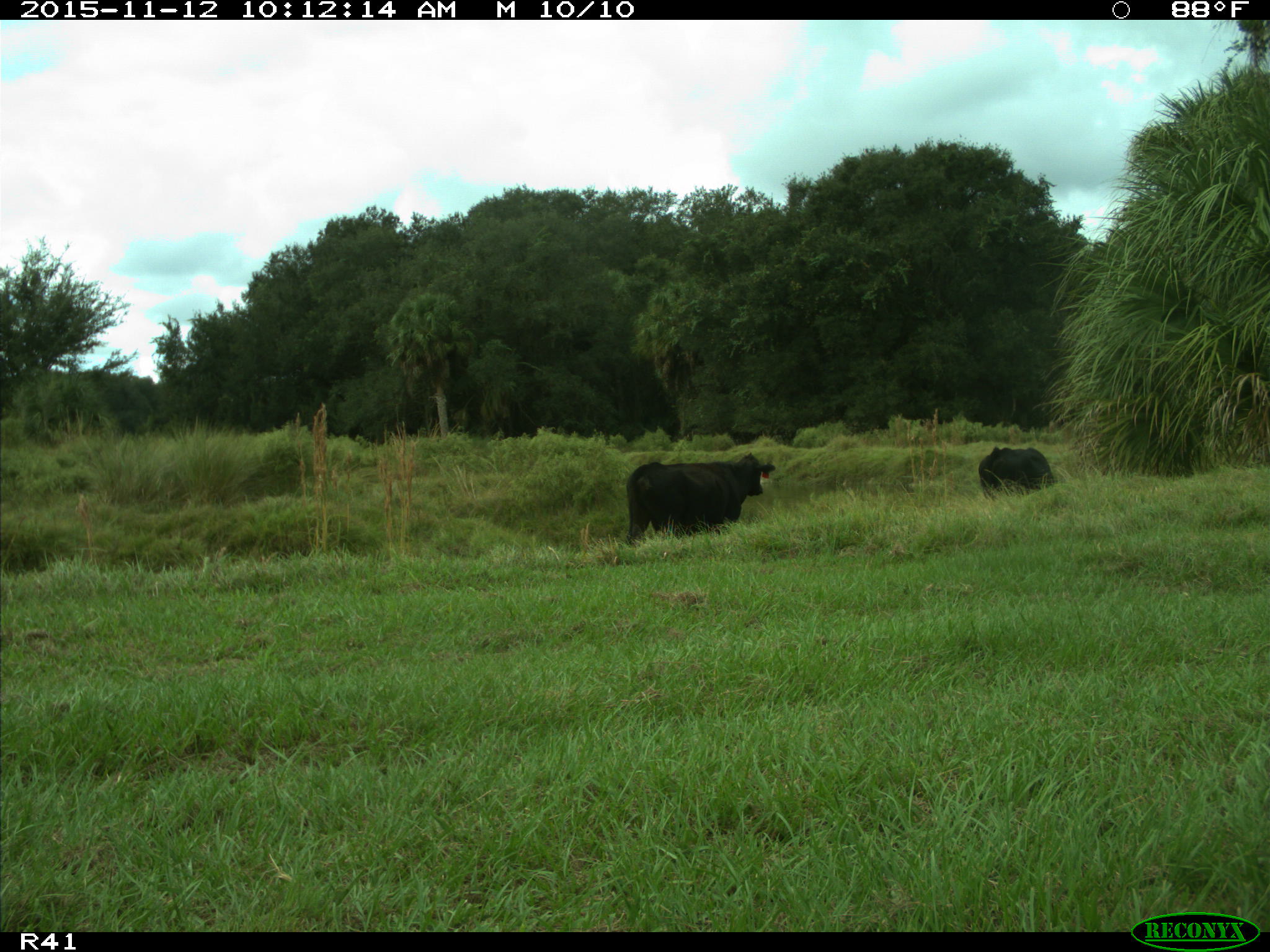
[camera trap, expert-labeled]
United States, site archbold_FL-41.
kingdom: Animalia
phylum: Chordata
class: Mammalia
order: Artiodactyla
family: Bovidae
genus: Bos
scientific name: Bos taurus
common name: domestic cow